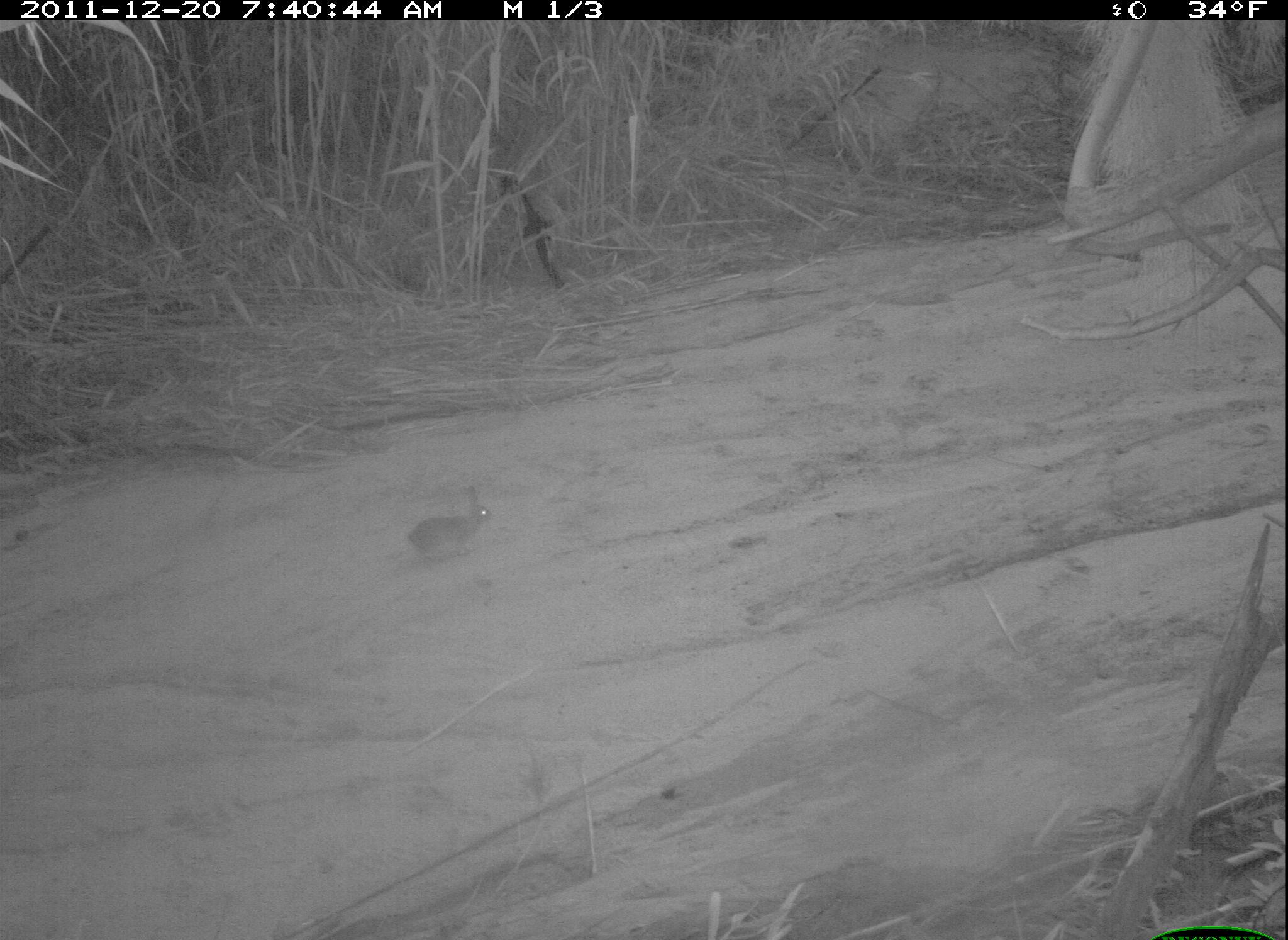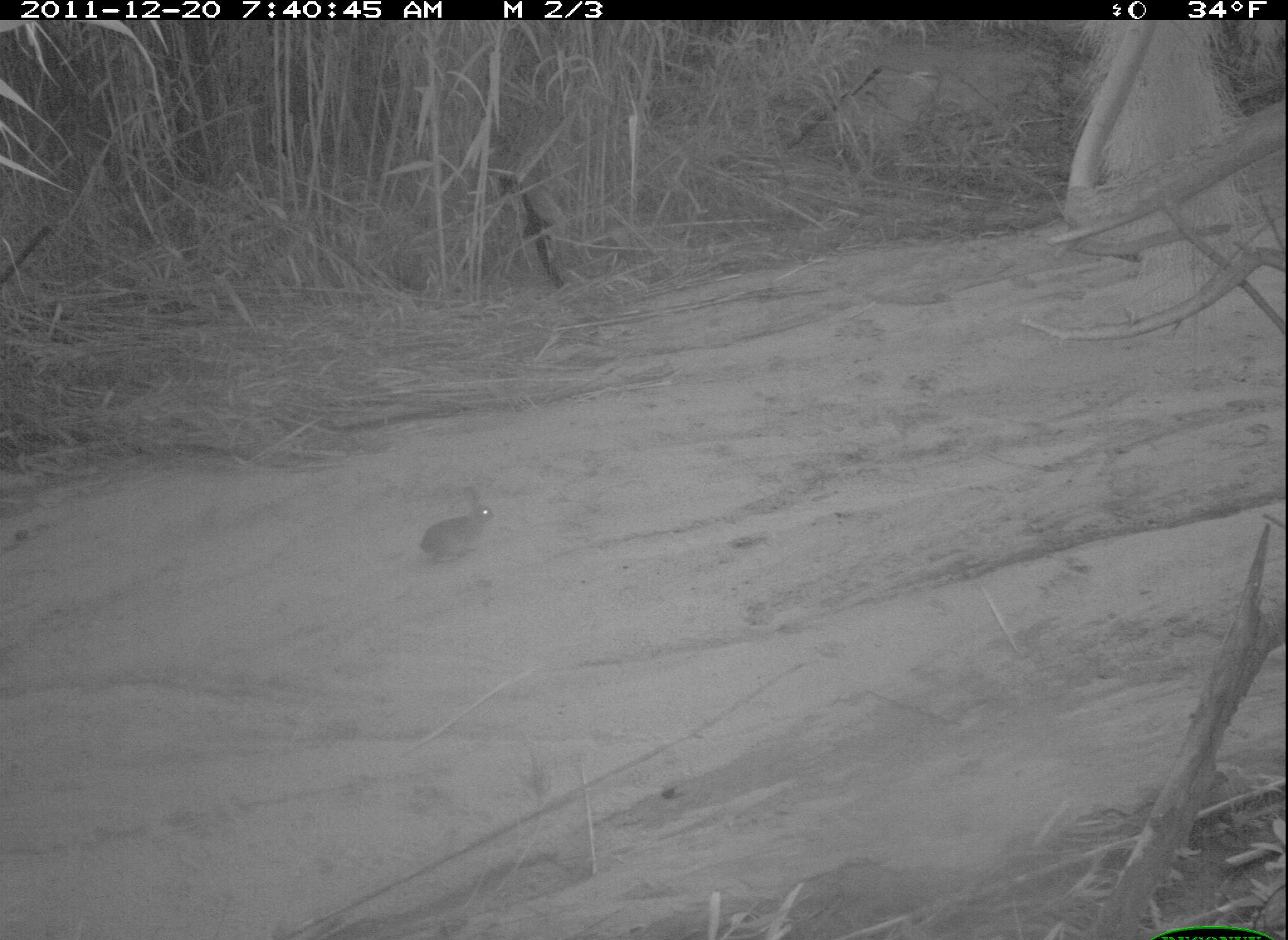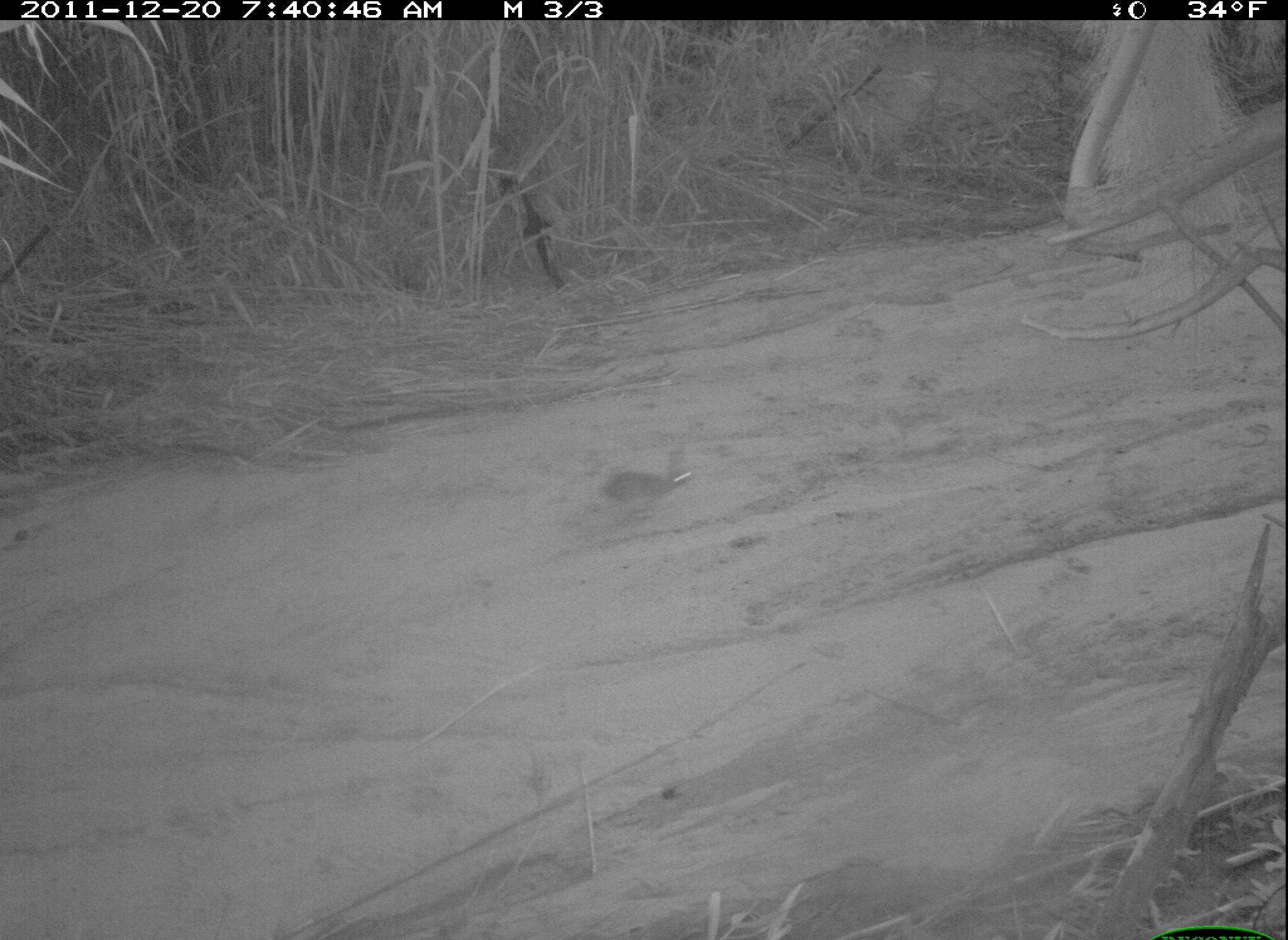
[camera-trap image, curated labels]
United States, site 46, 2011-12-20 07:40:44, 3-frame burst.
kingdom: Animalia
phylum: Chordata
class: Mammalia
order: Lagomorpha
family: Leporidae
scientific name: Leporidae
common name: rabbits and hares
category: rabbit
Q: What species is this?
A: Rabbit (rabbits and hares) (Leporidae).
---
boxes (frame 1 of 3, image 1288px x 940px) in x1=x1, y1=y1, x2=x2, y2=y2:
rabbit: x1=393, y1=475, x2=502, y2=577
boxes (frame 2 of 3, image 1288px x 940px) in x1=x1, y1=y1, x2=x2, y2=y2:
rabbit: x1=401, y1=476, x2=508, y2=567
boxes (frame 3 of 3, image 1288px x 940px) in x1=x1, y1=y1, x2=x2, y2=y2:
rabbit: x1=588, y1=439, x2=716, y2=539